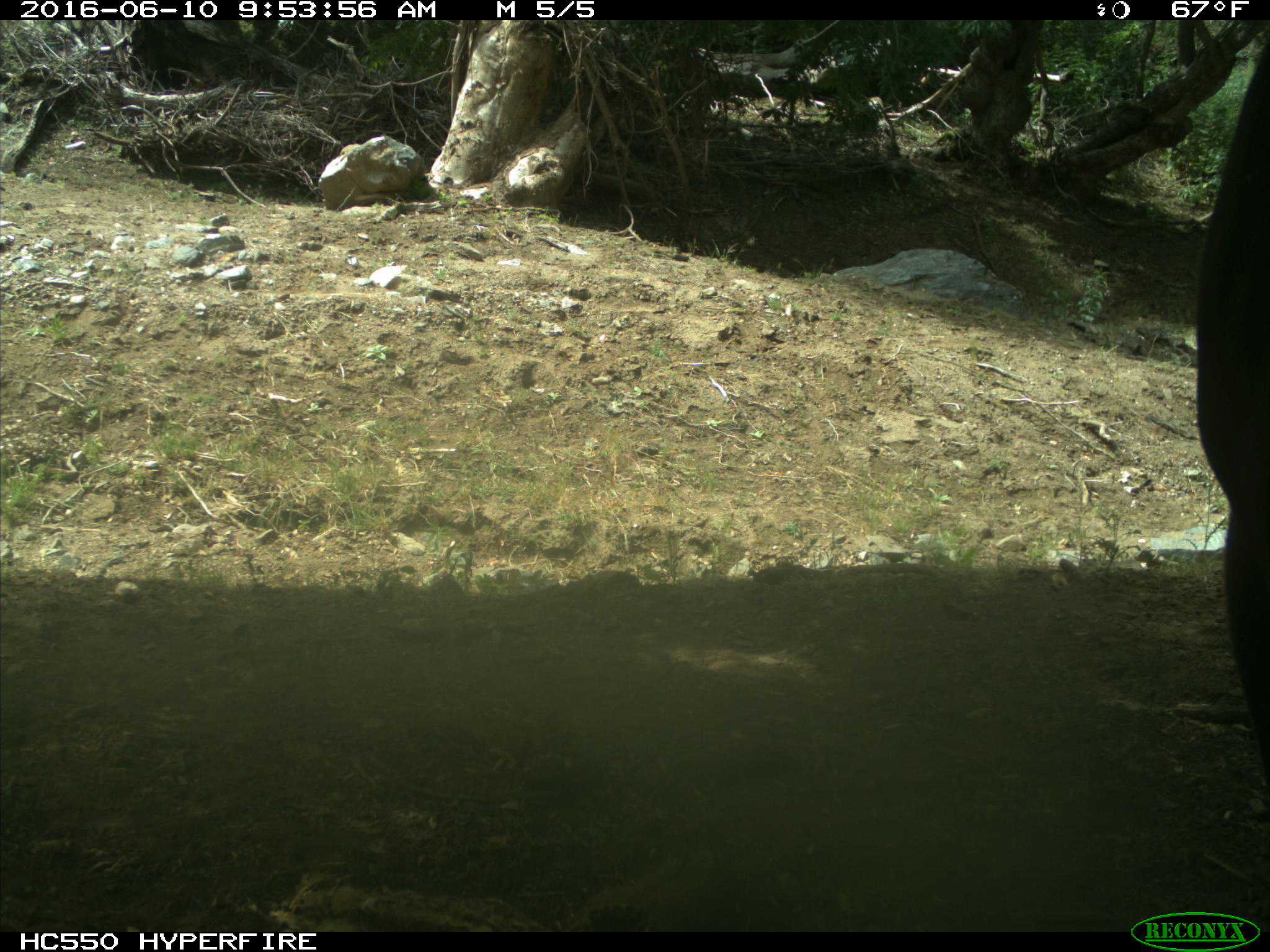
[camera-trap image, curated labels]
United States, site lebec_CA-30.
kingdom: Animalia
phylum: Chordata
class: Mammalia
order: Artiodactyla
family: Bovidae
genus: Bos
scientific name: Bos taurus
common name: domestic cow